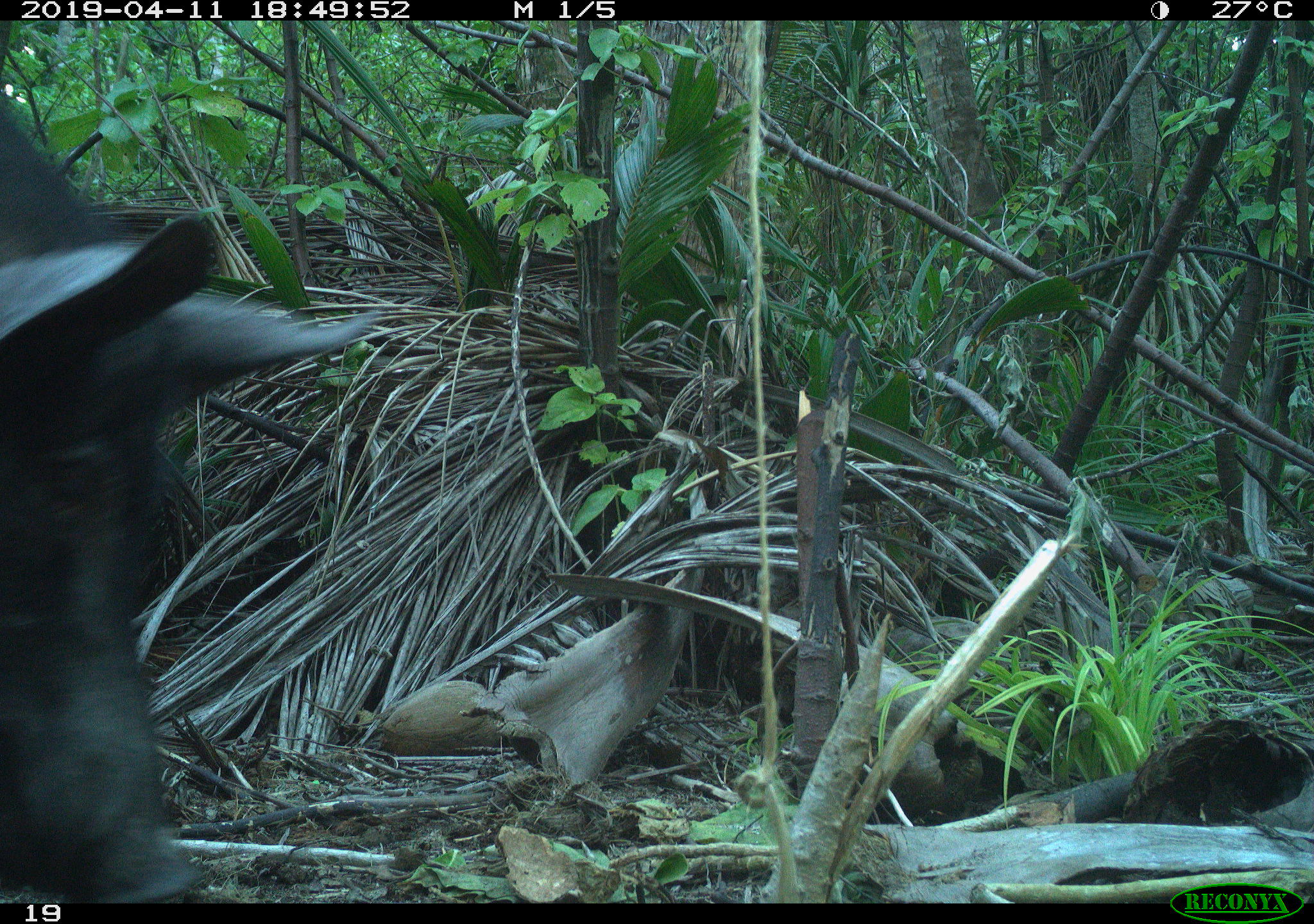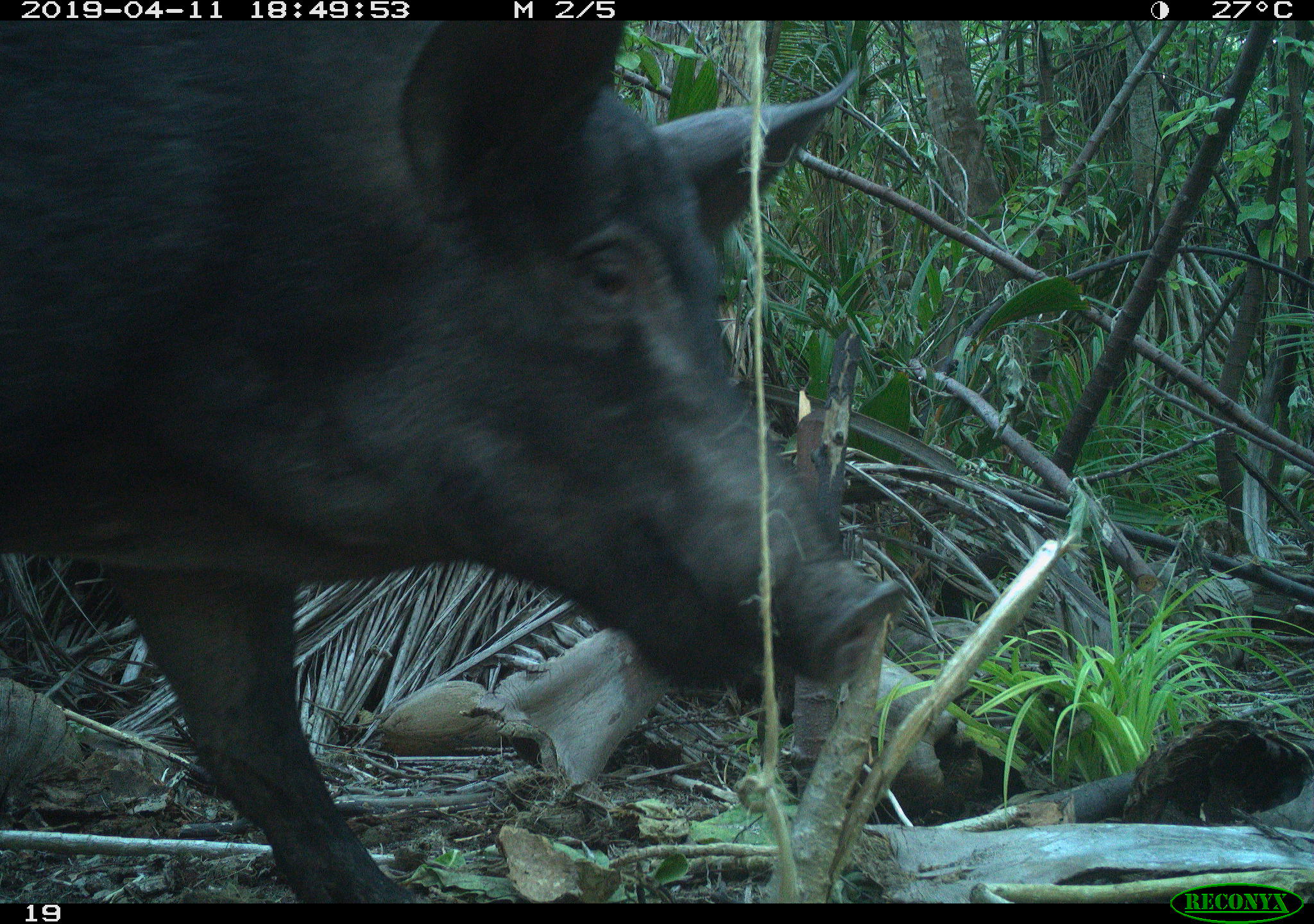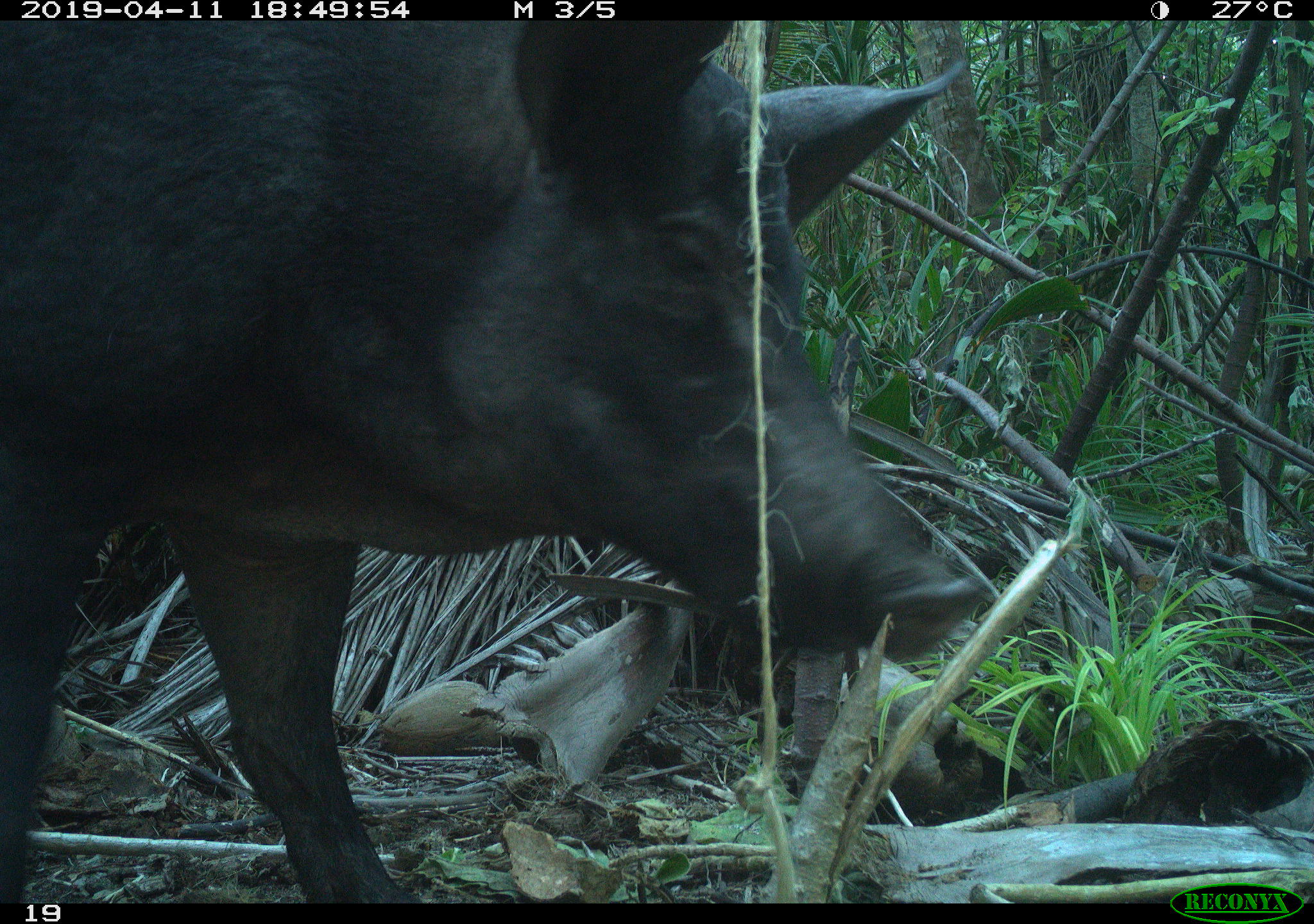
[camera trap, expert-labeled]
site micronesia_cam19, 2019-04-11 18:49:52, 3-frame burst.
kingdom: Animalia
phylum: Chordata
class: Mammalia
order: Artiodactyla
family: Suidae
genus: Sus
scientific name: Sus scrofa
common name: pig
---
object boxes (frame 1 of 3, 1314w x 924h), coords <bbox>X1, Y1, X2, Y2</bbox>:
pig: <bbox>0, 88, 375, 903</bbox>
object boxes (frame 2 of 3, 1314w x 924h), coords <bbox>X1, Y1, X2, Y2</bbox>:
pig: <bbox>7, 10, 899, 909</bbox>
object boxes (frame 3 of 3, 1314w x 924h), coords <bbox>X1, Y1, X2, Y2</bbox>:
pig: <bbox>6, 12, 994, 903</bbox>